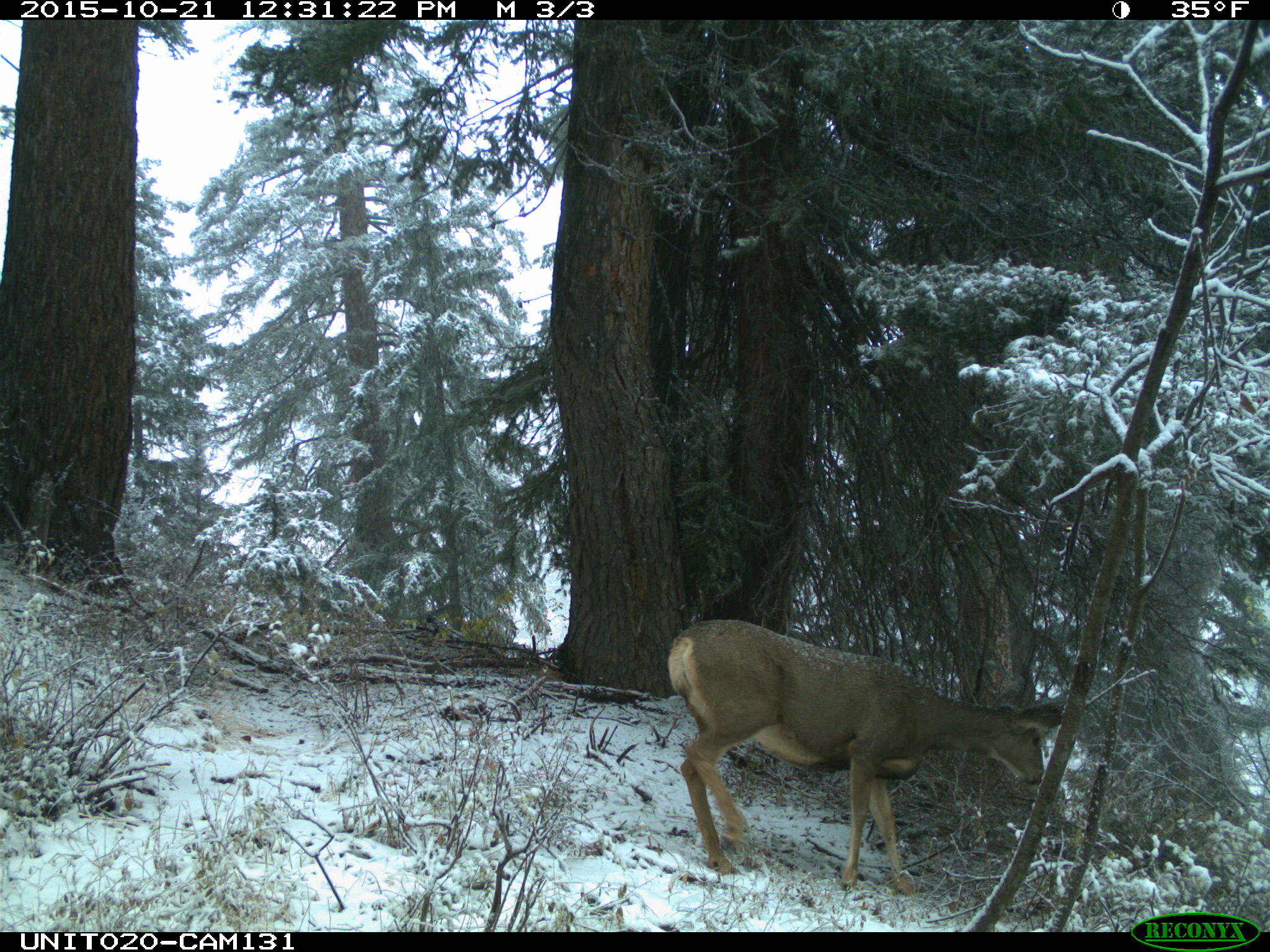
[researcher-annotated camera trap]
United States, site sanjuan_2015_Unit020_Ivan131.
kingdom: Animalia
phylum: Chordata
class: Mammalia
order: Artiodactyla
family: Cervidae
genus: Odocoileus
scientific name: Odocoileus hemionus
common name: mule deer